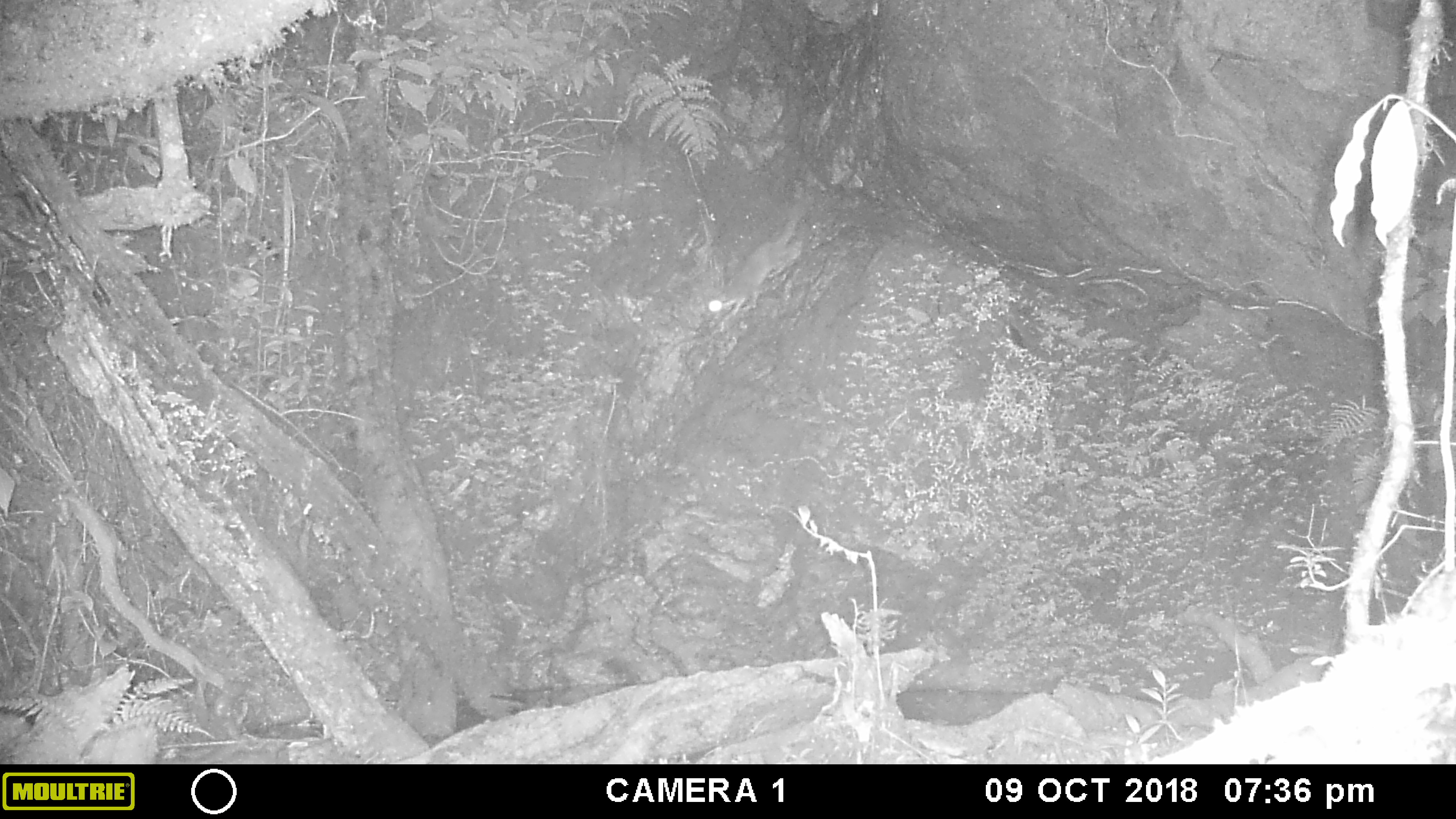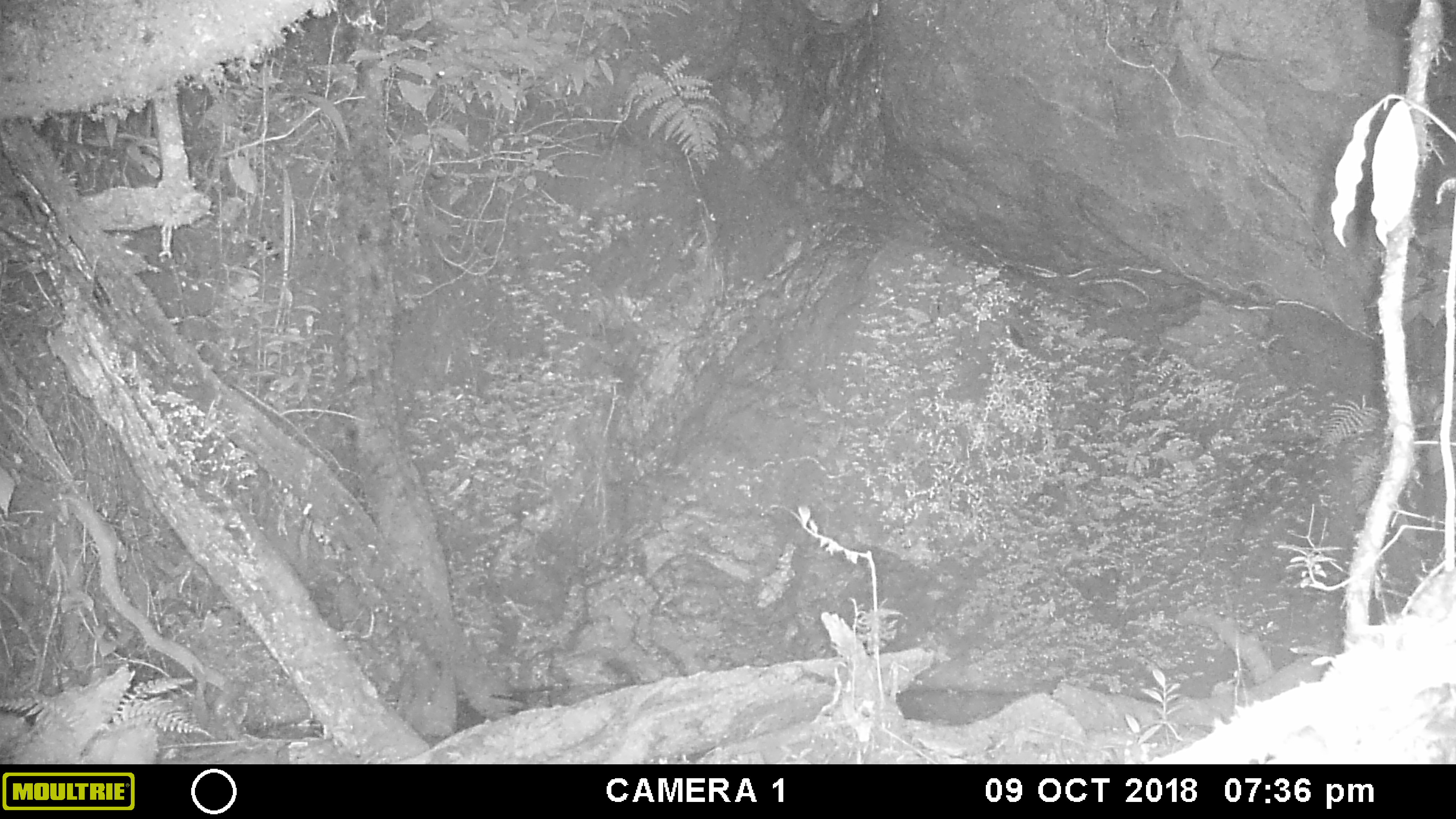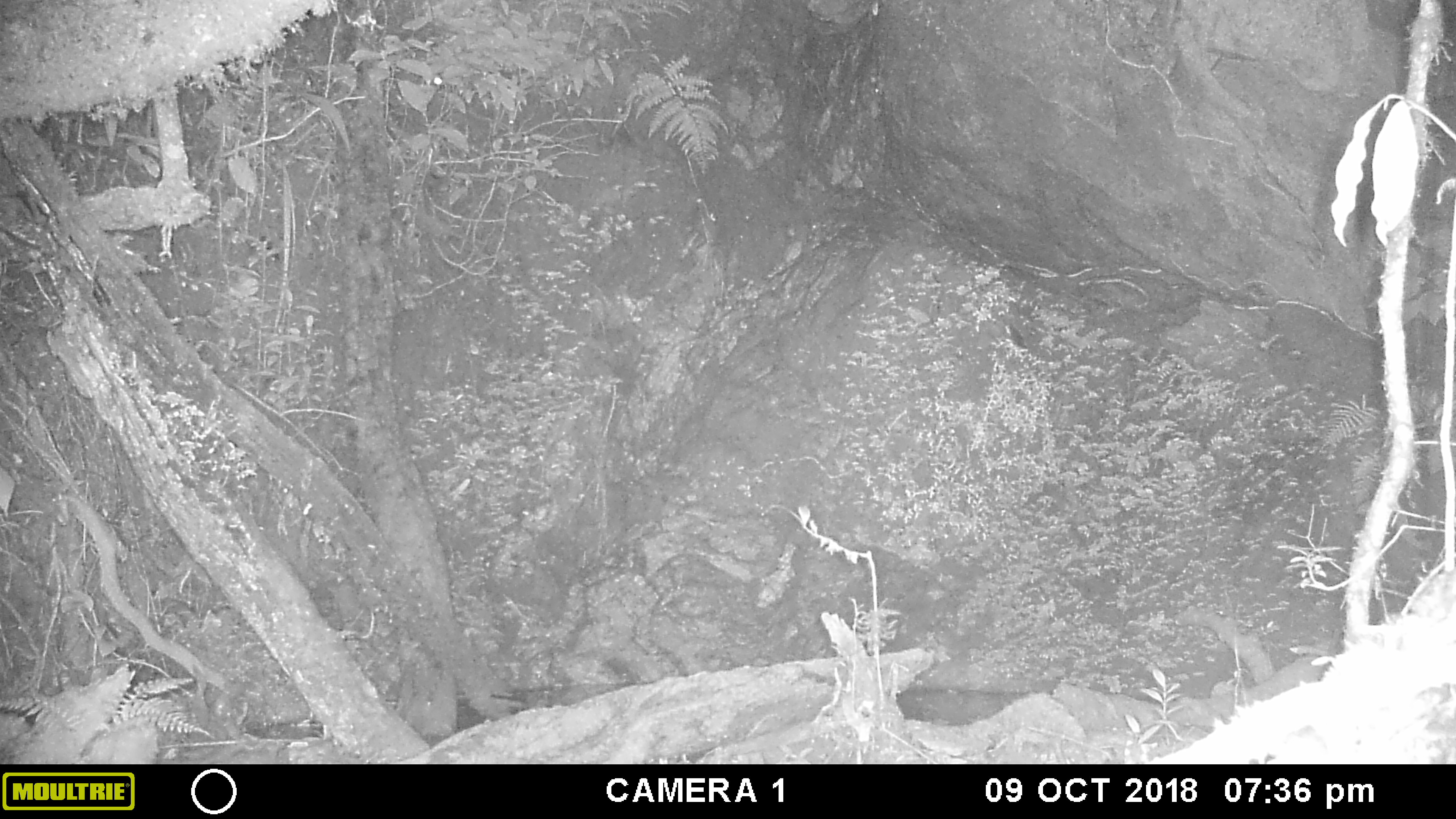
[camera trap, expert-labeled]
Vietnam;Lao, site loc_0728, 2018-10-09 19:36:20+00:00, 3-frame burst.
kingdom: Animalia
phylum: Chordata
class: Mammalia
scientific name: Mammalia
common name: mammal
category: unidentified small mammal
Unidentified small mammal (mammal) (Mammalia). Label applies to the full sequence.